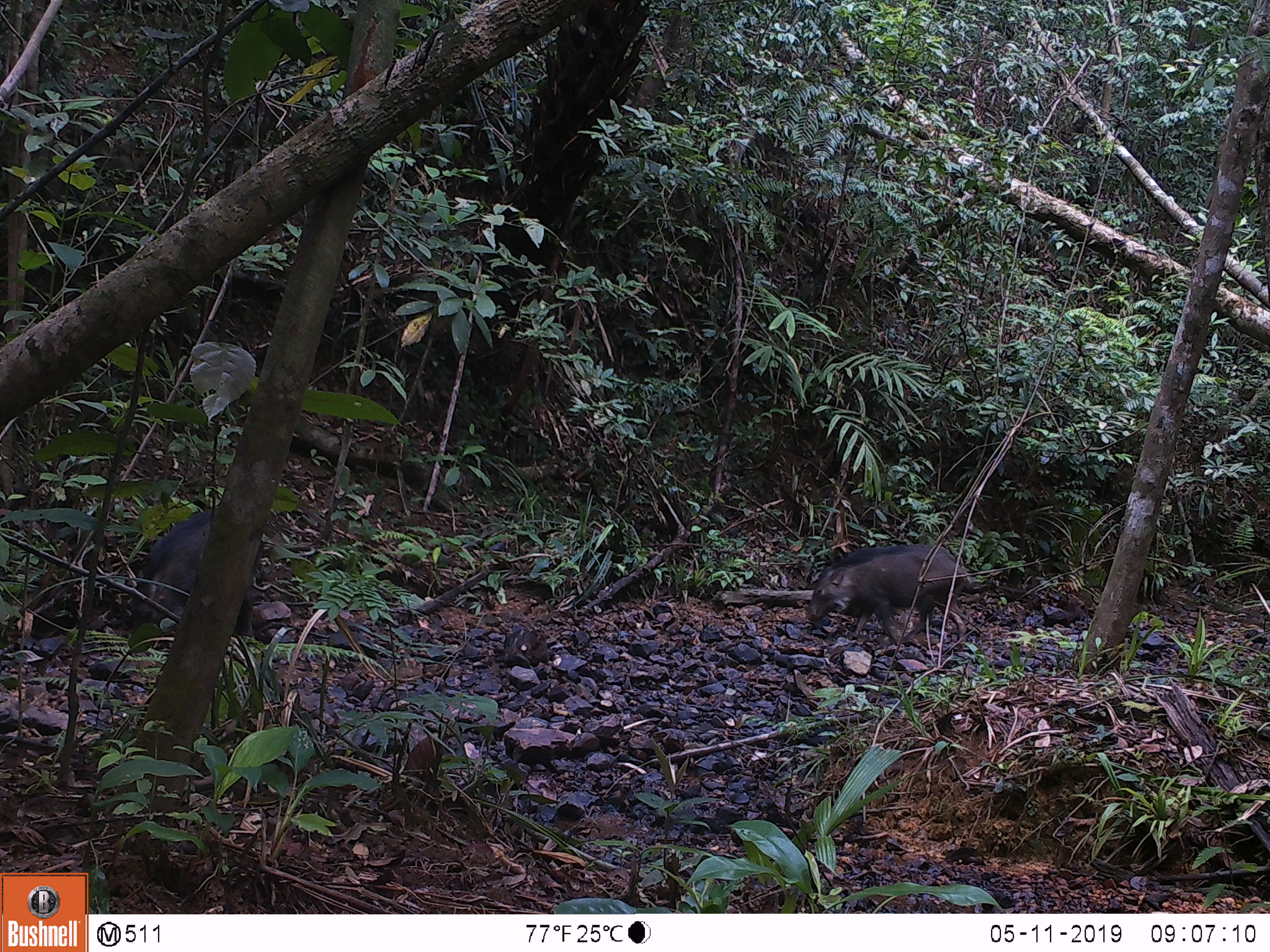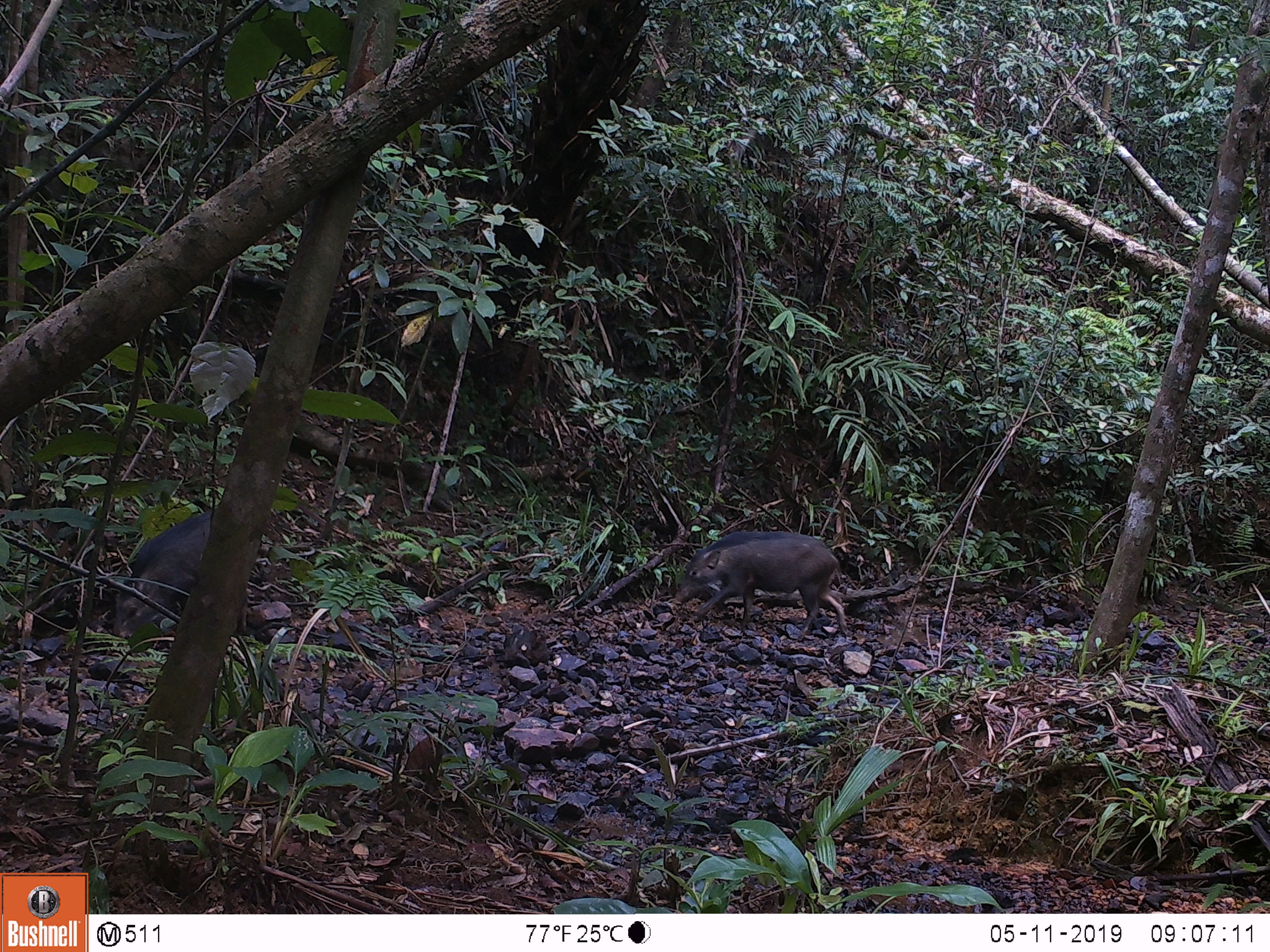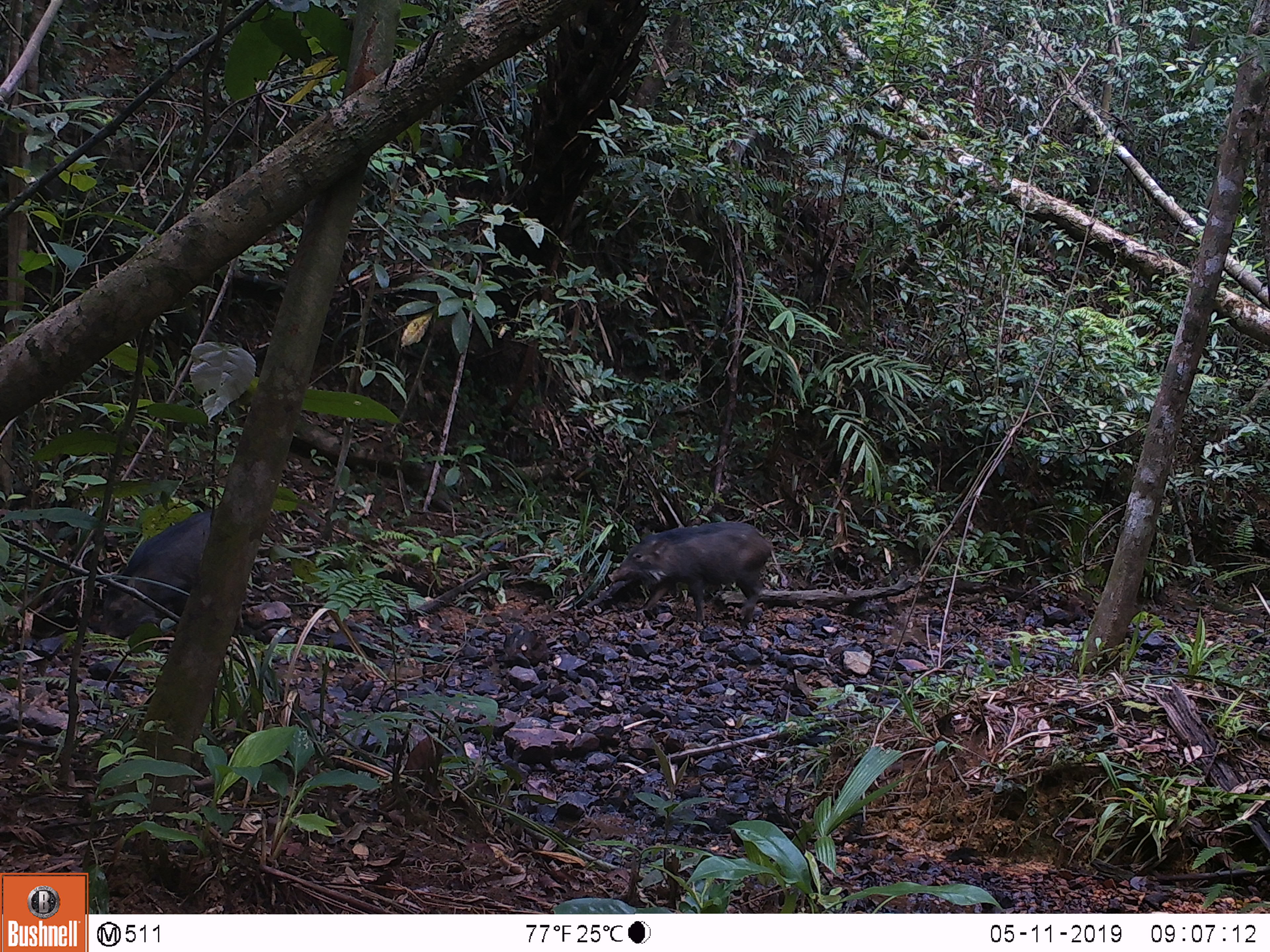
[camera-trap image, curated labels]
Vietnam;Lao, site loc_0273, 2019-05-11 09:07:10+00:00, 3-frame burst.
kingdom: Animalia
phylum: Chordata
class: Mammalia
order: Artiodactyla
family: Suidae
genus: Sus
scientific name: Sus scrofa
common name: eurasian wild pig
Eurasian wild pig (Sus scrofa). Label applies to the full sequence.